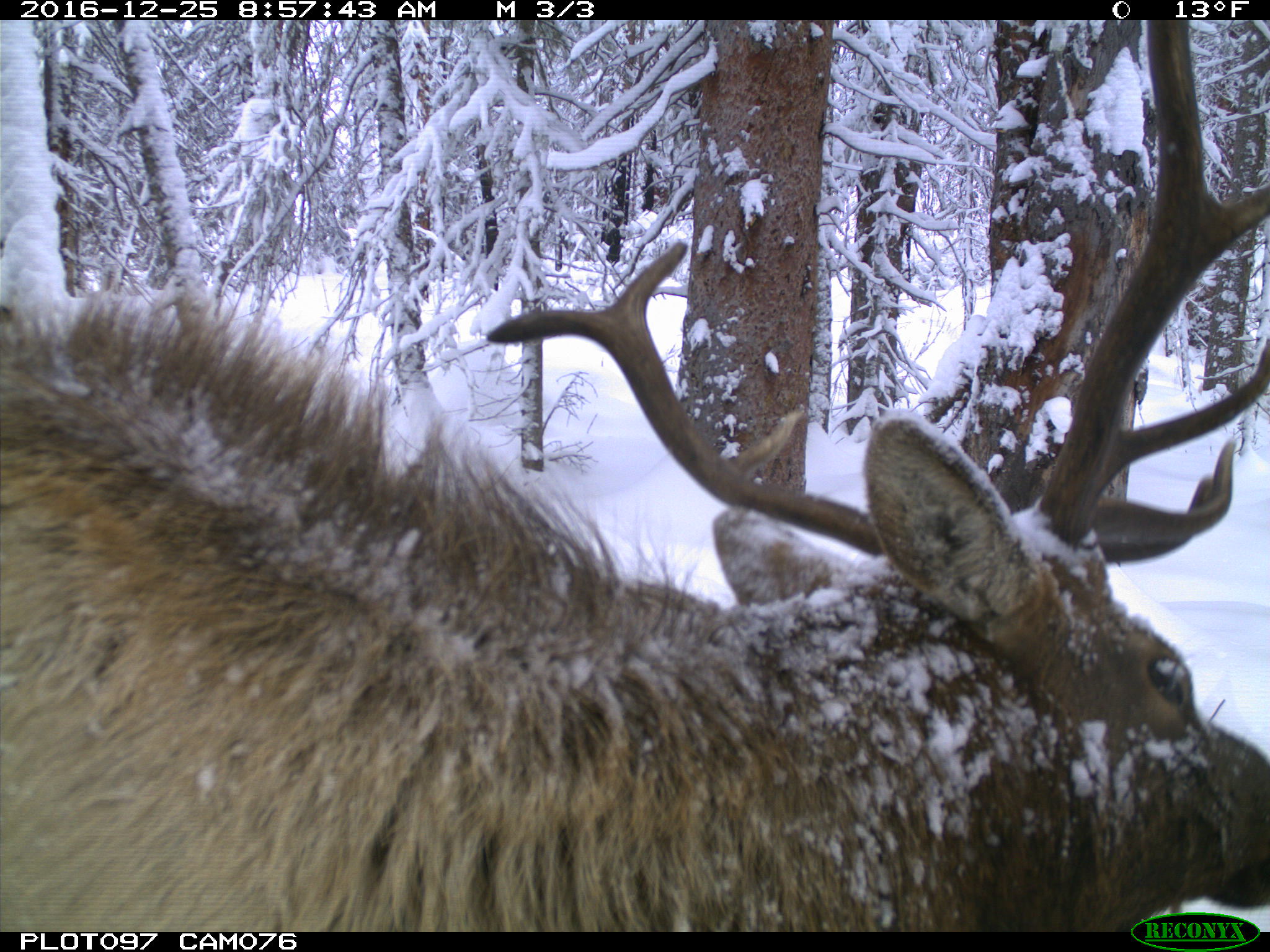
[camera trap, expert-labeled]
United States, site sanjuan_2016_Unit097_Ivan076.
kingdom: Animalia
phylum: Chordata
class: Mammalia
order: Artiodactyla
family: Cervidae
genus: Cervus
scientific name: Cervus elaphus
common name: red deer